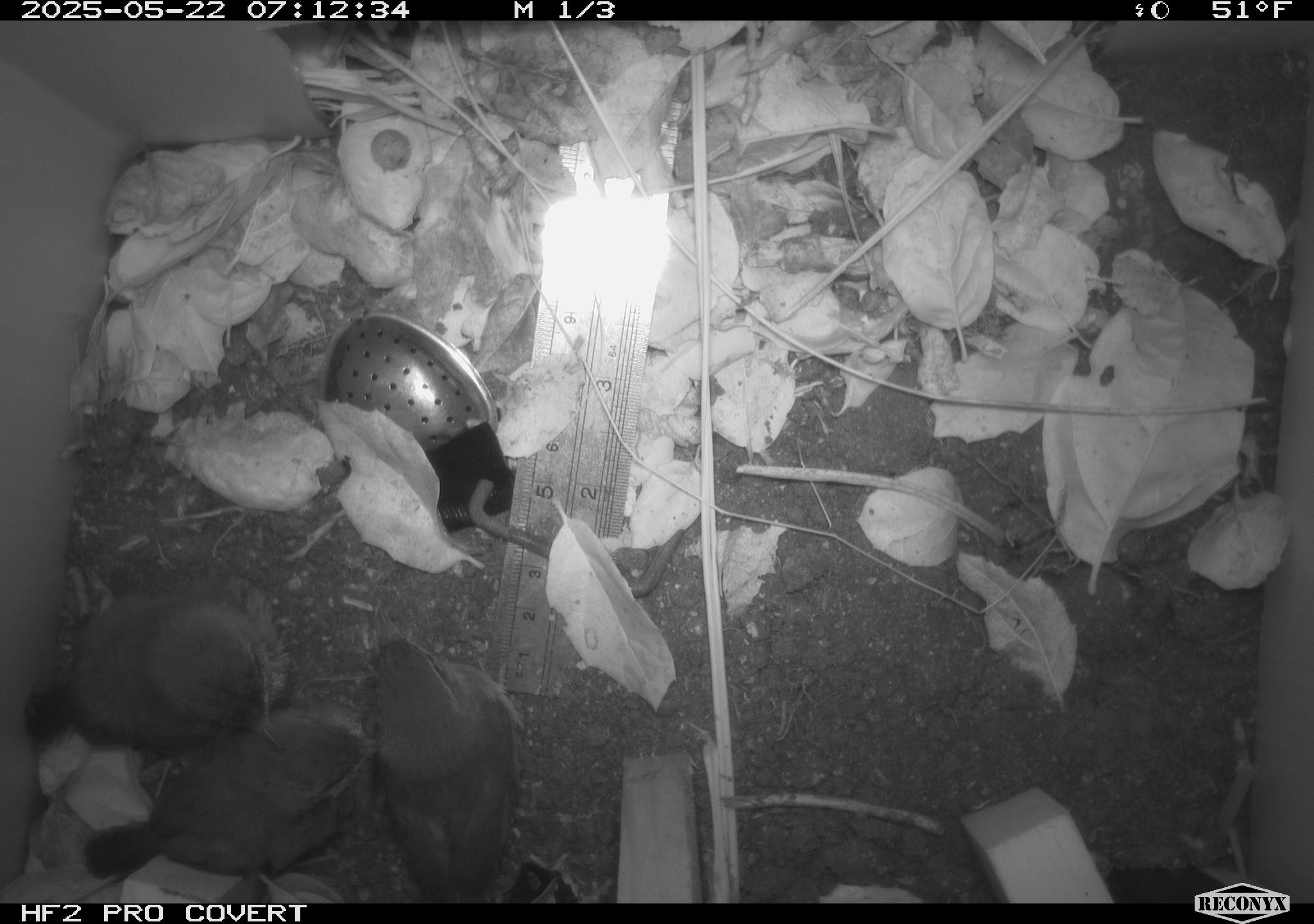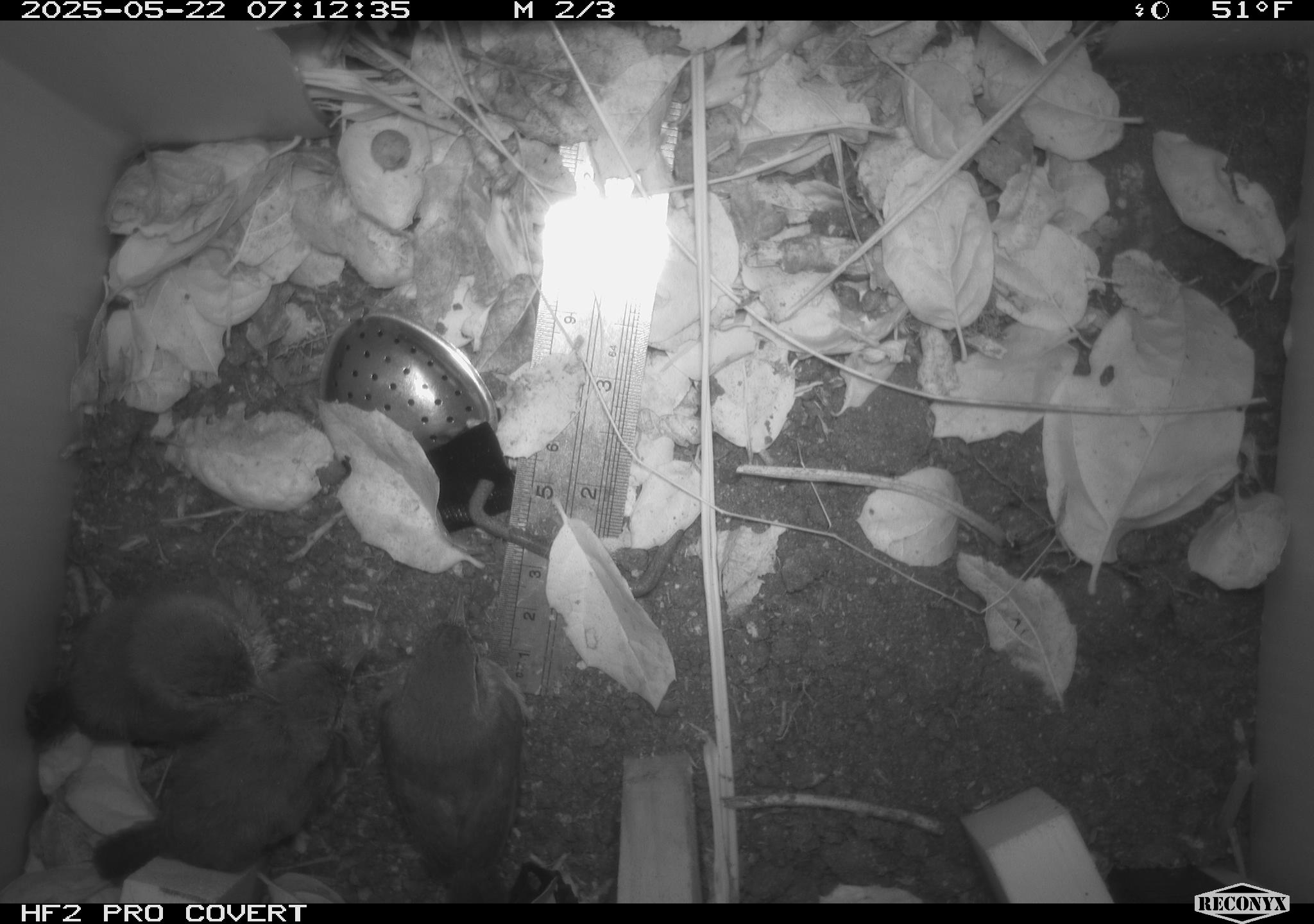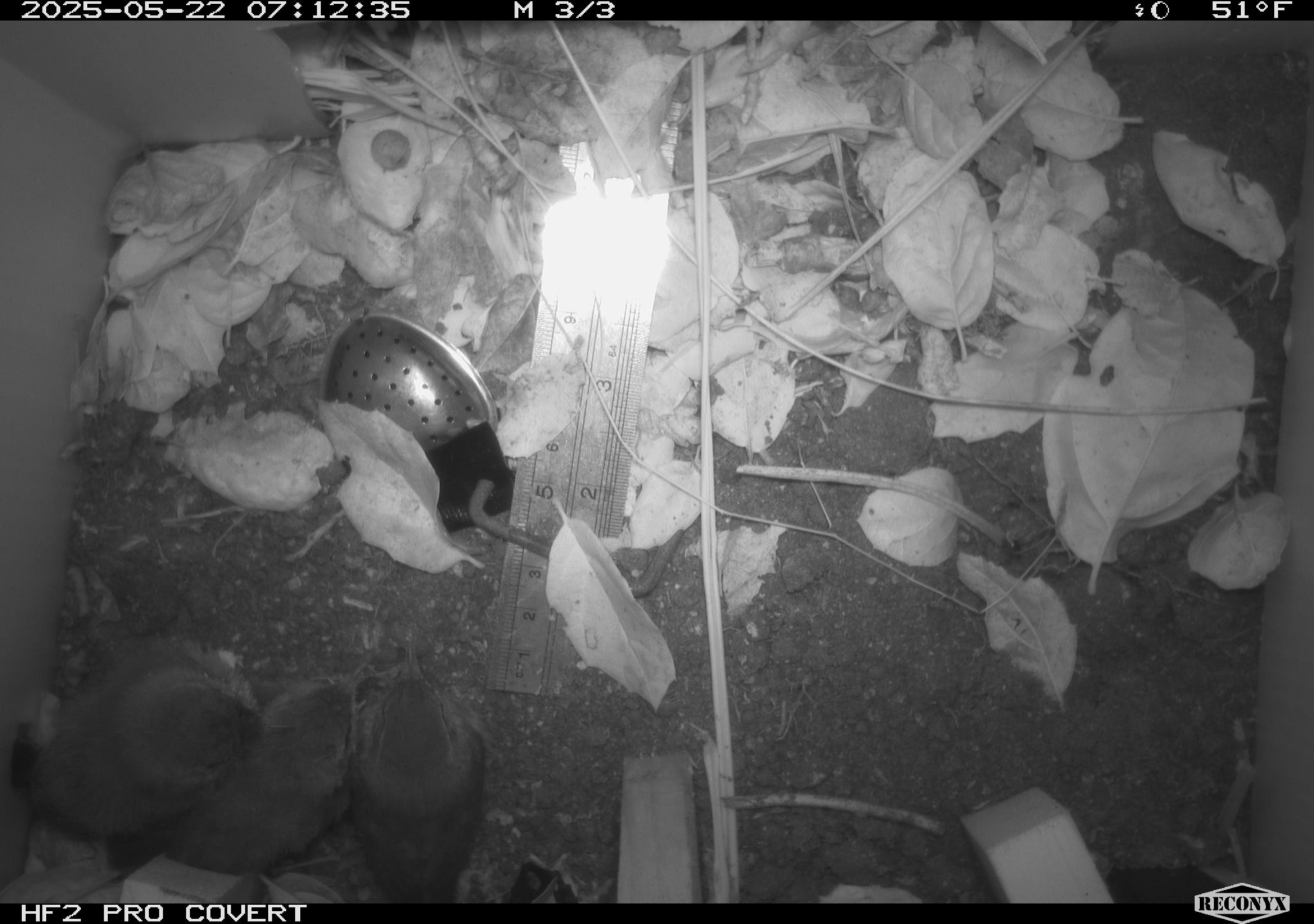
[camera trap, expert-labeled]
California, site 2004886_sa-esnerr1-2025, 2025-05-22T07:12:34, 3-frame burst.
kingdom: Animalia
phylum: Chordata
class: Aves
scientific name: Aves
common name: bird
Bird (Aves).